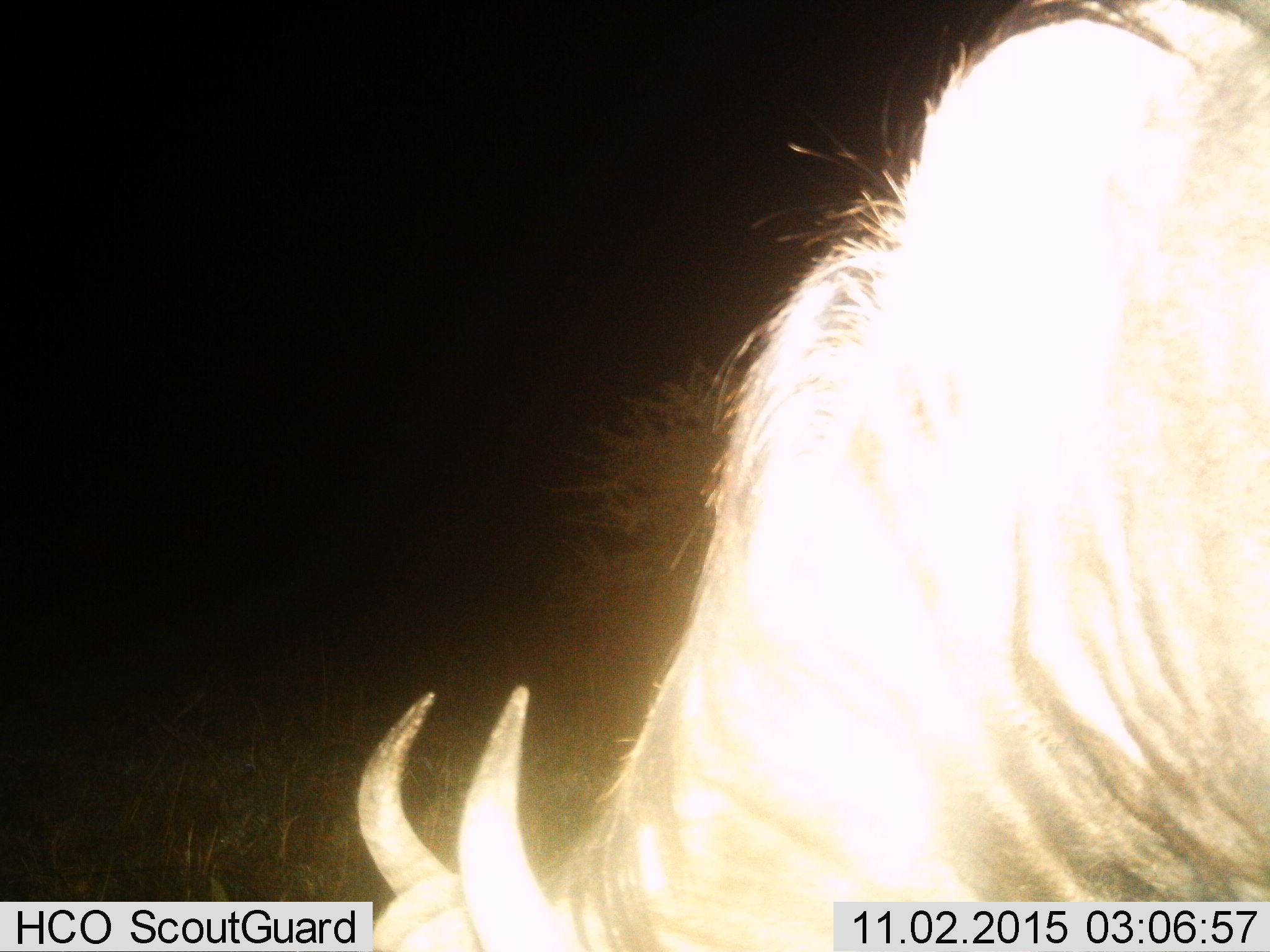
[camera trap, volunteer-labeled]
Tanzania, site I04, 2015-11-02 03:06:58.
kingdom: Animalia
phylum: Chordata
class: Mammalia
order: Artiodactyla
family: Bovidae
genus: Connochaetes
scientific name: Connochaetes taurinus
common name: blue wildebeest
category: wildebeest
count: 1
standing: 33%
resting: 0%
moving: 0%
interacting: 0%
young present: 0%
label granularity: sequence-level